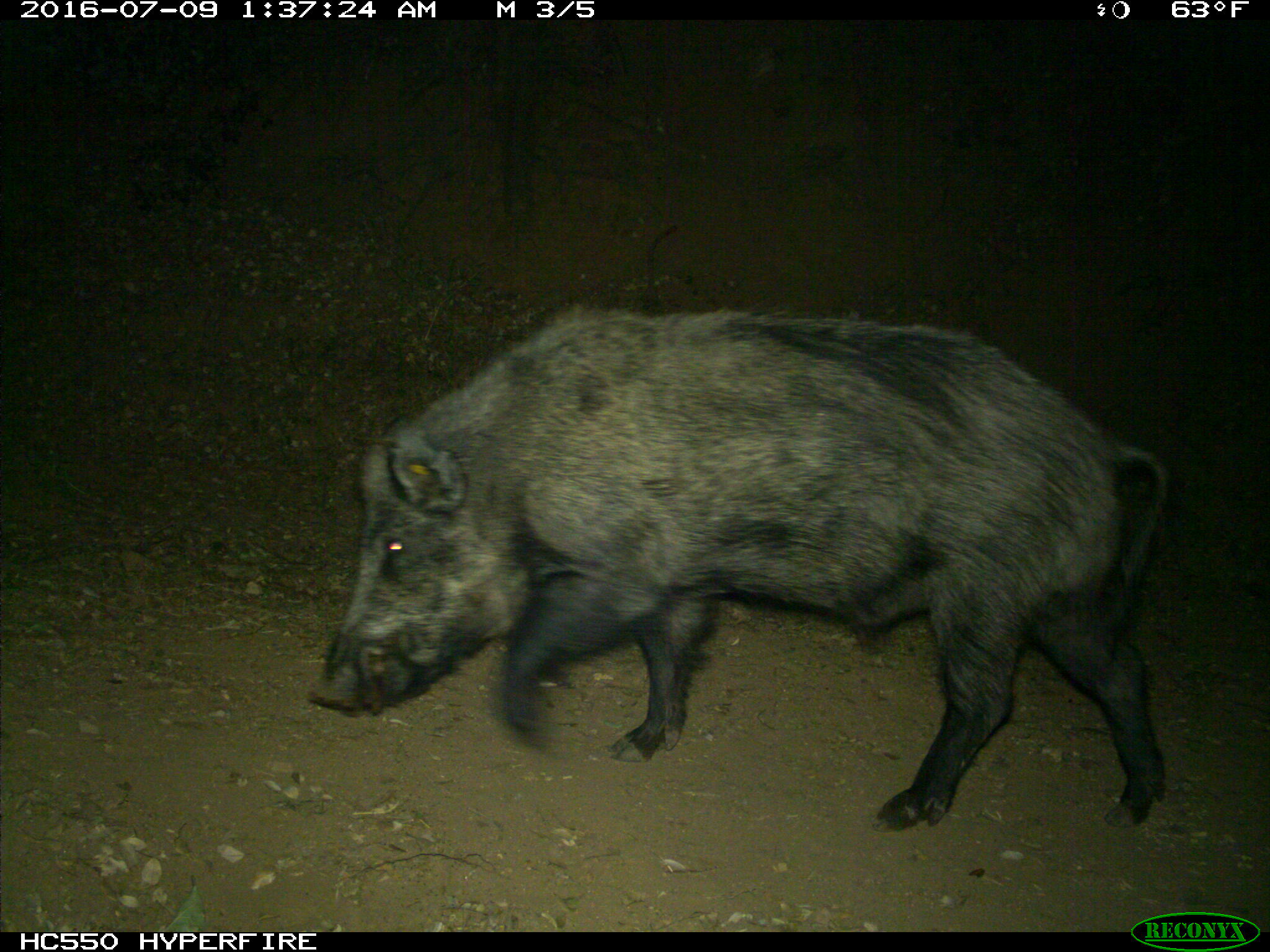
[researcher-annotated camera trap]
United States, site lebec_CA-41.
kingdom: Animalia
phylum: Chordata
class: Mammalia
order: Artiodactyla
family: Suidae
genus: Sus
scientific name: Sus scrofa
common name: wild boar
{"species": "Sus scrofa (wild boar)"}